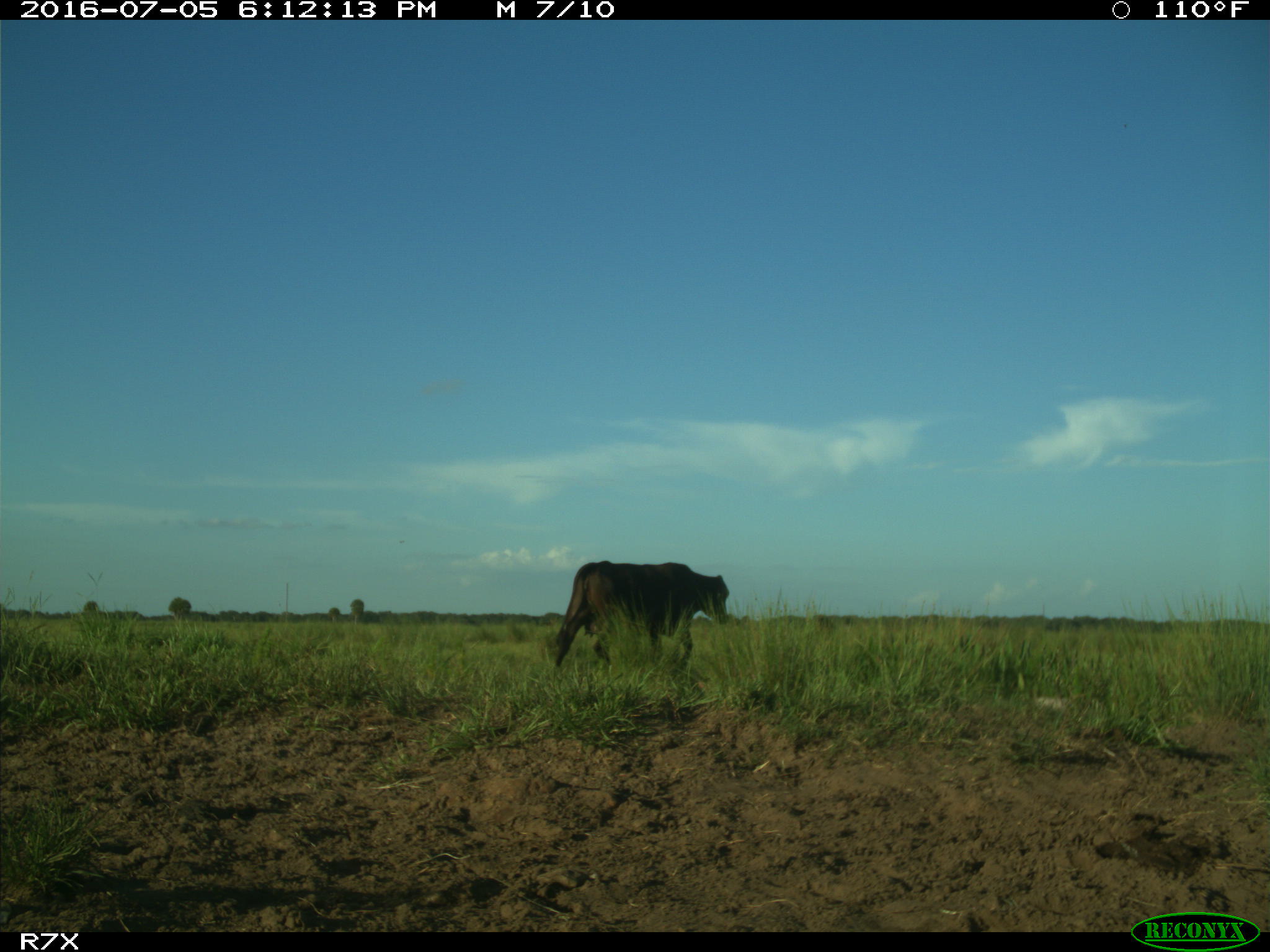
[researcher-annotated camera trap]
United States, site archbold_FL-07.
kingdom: Animalia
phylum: Chordata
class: Mammalia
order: Artiodactyla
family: Bovidae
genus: Bos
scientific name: Bos taurus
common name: domestic cow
Bos taurus (domestic cow).